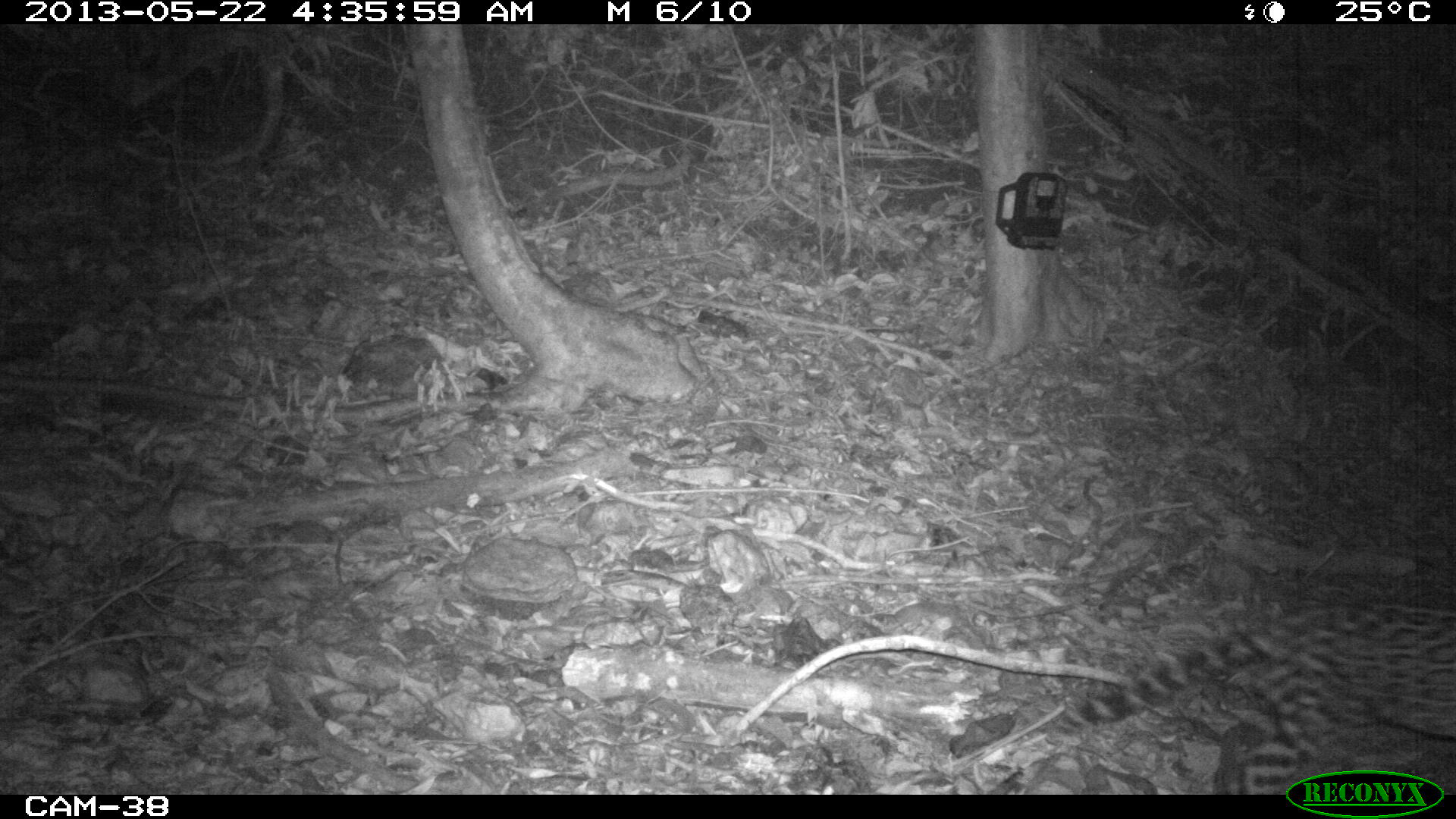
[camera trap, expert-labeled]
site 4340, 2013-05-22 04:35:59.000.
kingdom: Animalia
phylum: Chordata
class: Mammalia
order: Carnivora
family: Felidae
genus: Leopardus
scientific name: Leopardus pardalis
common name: ocelot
Leopardus pardalis (ocelot), count 1.